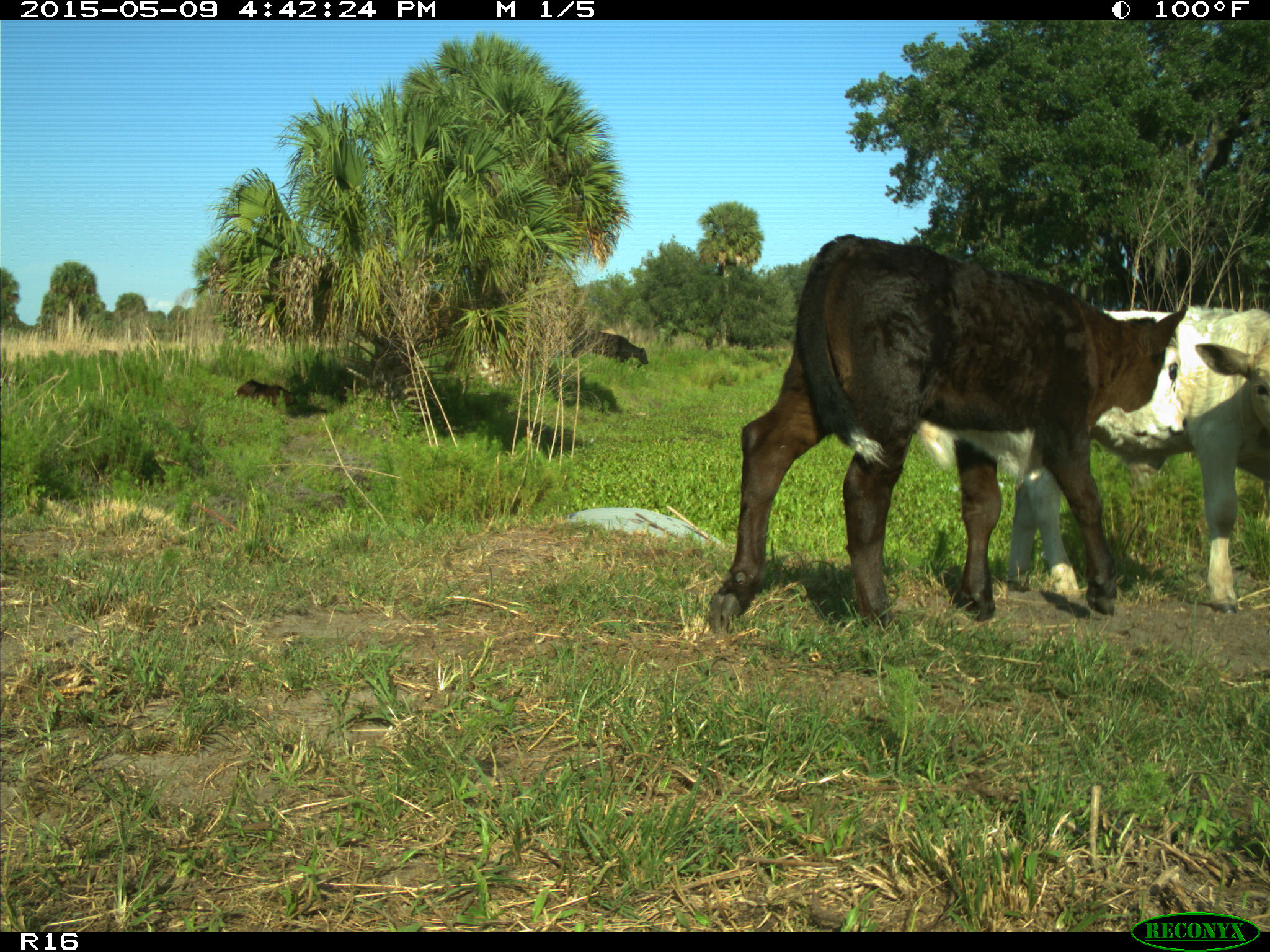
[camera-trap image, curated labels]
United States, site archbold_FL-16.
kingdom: Animalia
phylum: Chordata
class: Mammalia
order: Cingulata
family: Dasypodidae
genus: Dasypus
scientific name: Dasypus novemcinctus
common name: nine-banded armadillo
Dasypus novemcinctus (nine-banded armadillo).